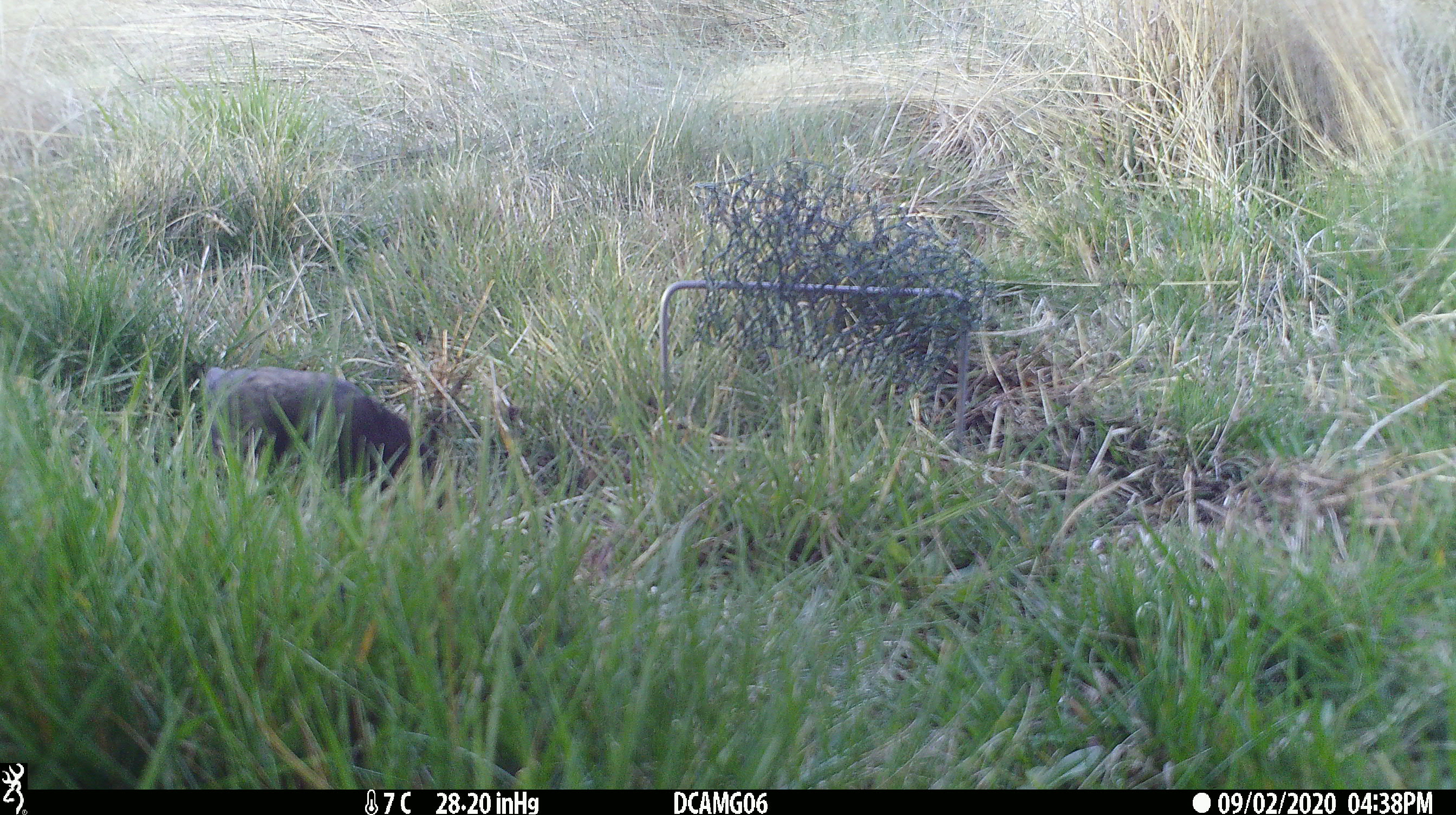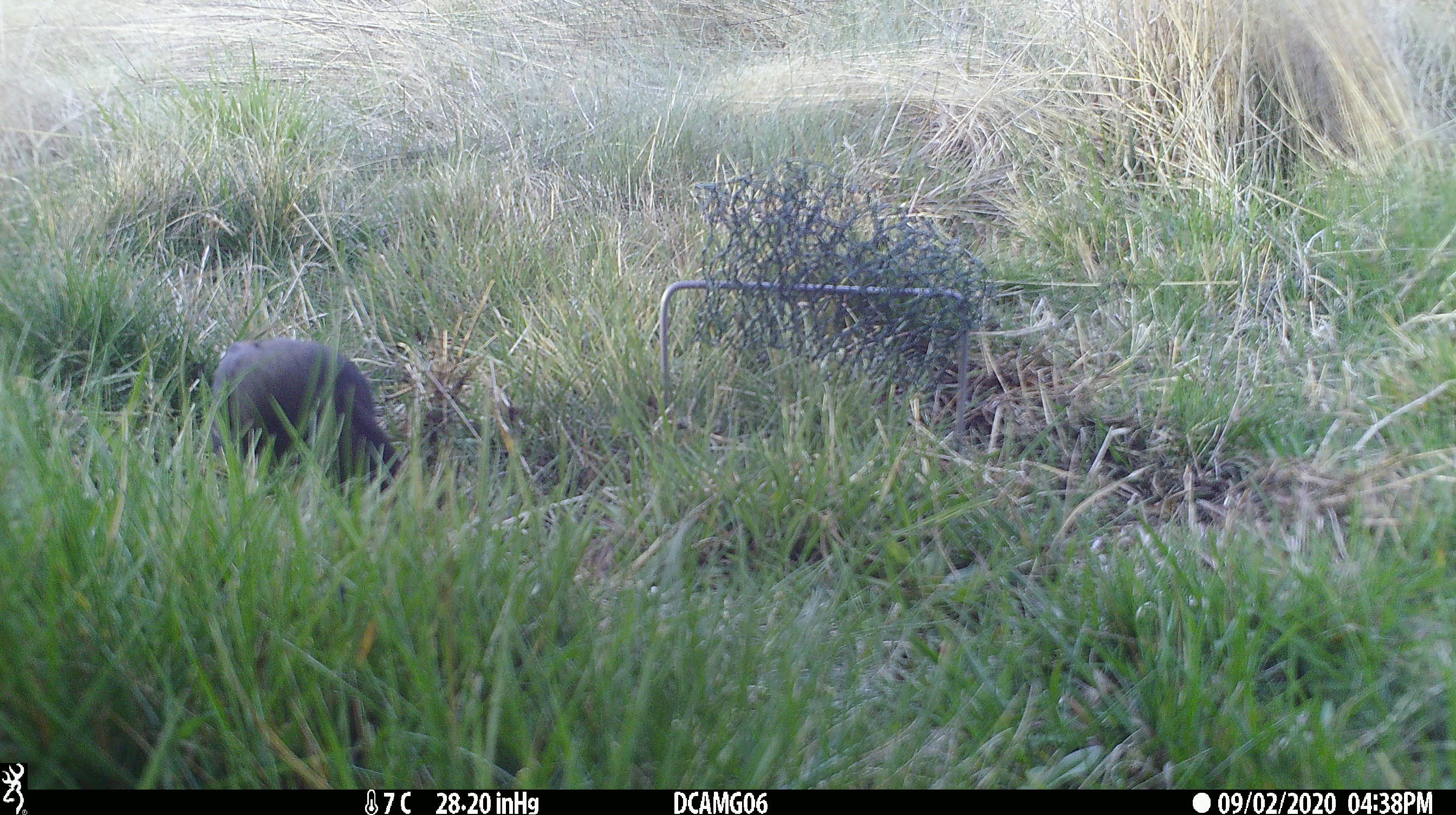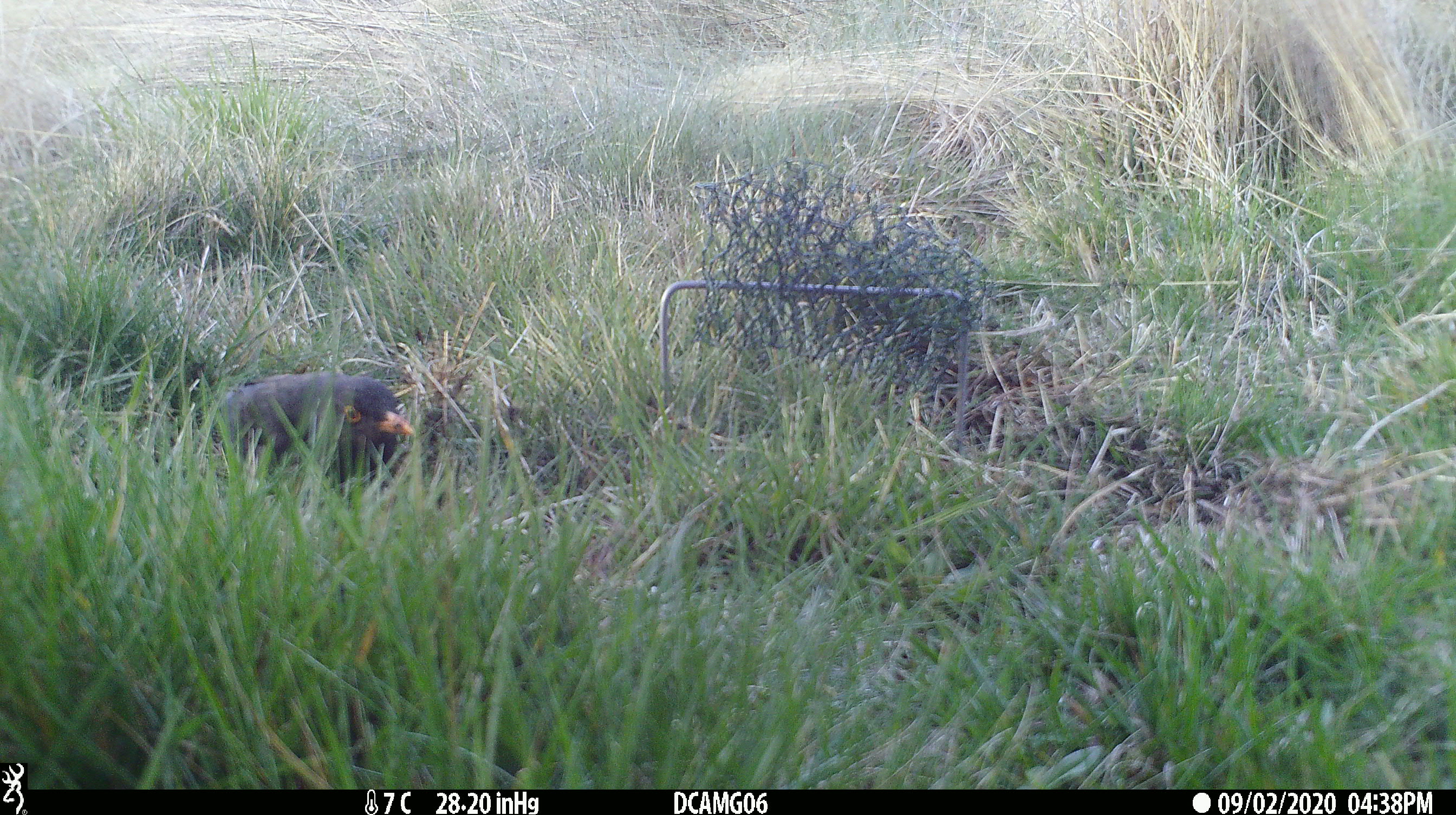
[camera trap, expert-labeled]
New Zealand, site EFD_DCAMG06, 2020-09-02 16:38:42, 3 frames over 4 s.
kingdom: Animalia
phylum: Chordata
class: Aves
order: Passeriformes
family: Turdidae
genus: Turdus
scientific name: Turdus merula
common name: eurasian blackbird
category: blackbird